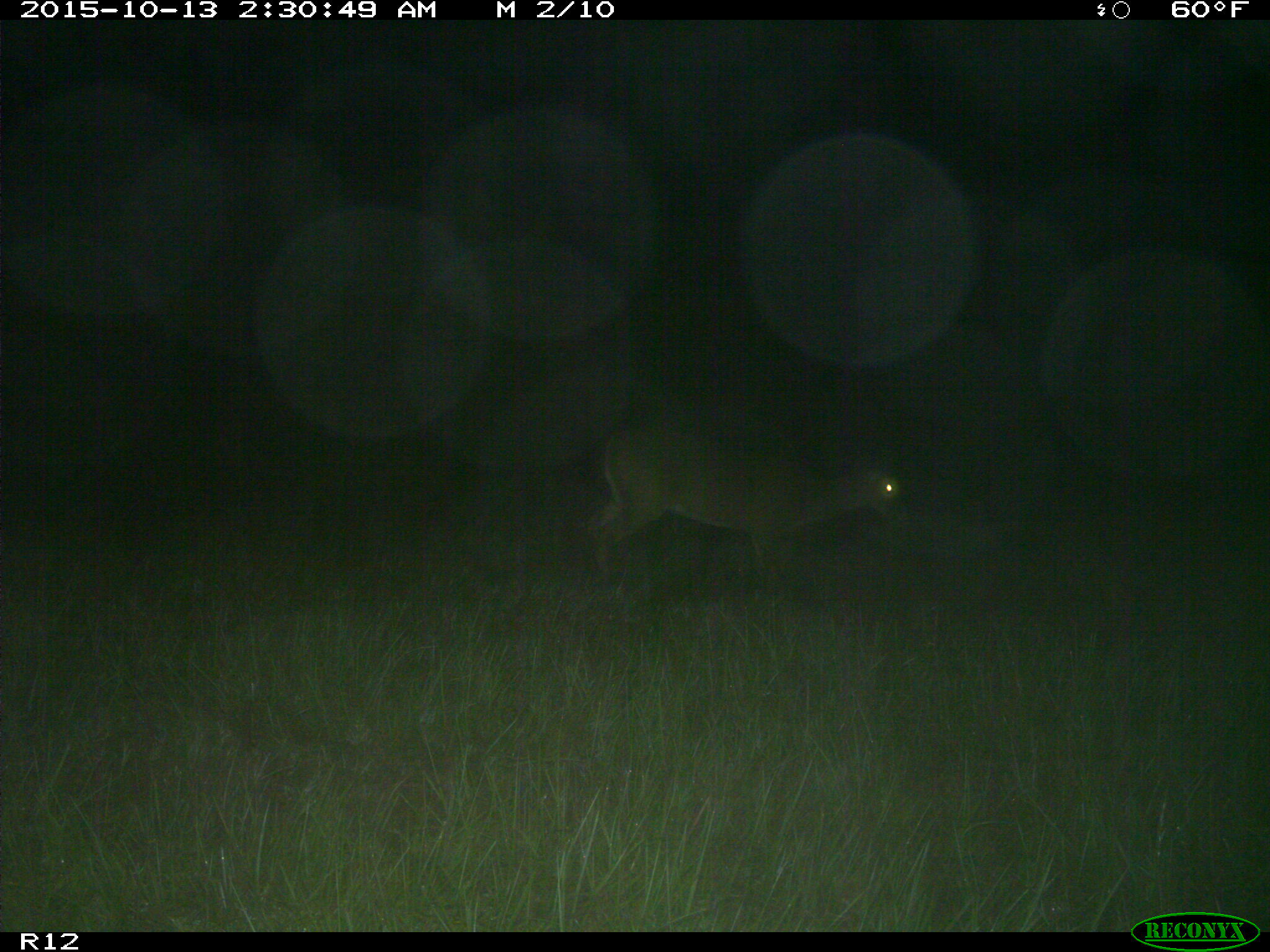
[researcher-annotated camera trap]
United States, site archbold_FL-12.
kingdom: Animalia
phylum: Chordata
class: Mammalia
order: Artiodactyla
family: Cervidae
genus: Odocoileus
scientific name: Odocoileus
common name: deer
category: unidentified deer